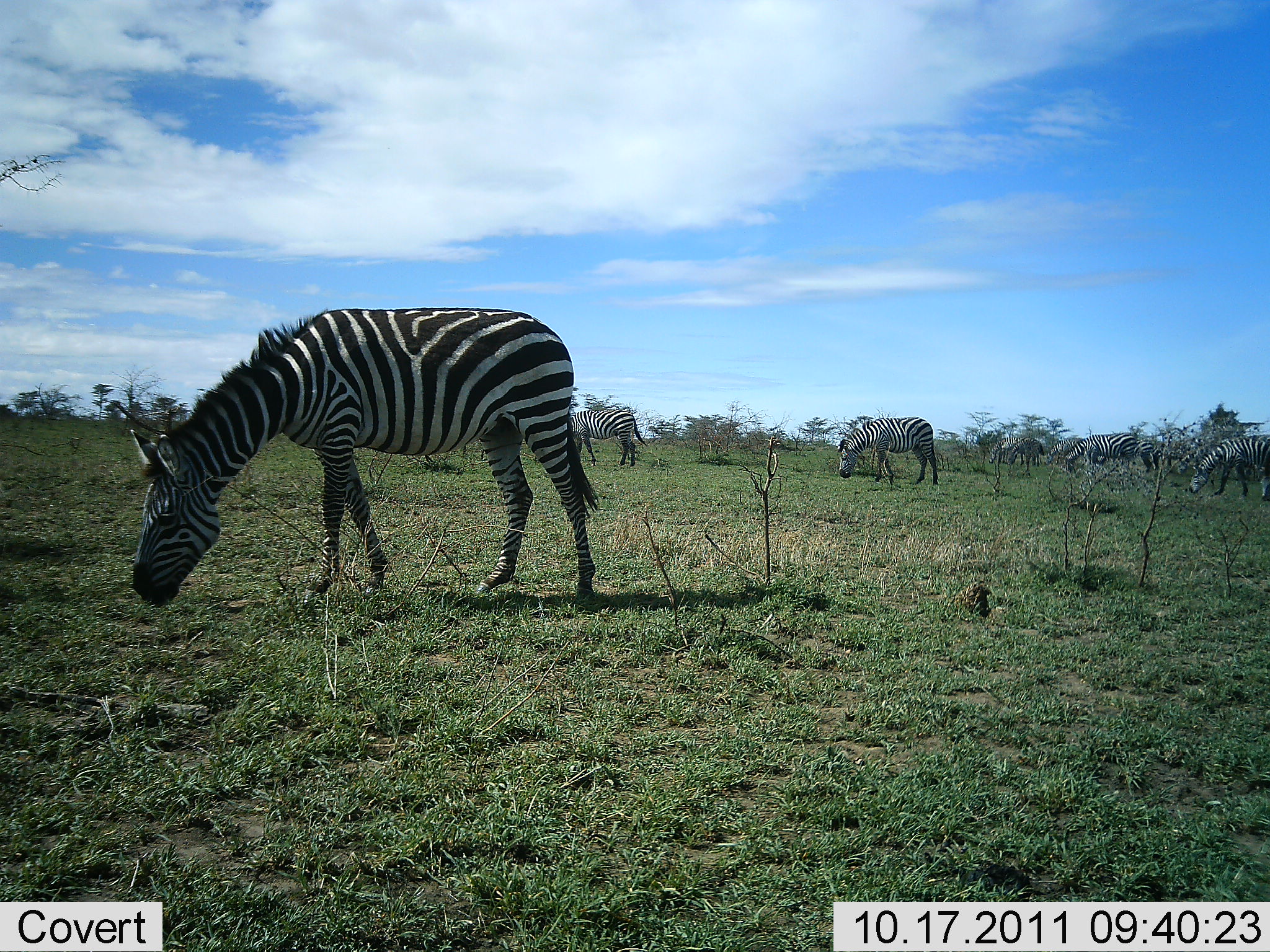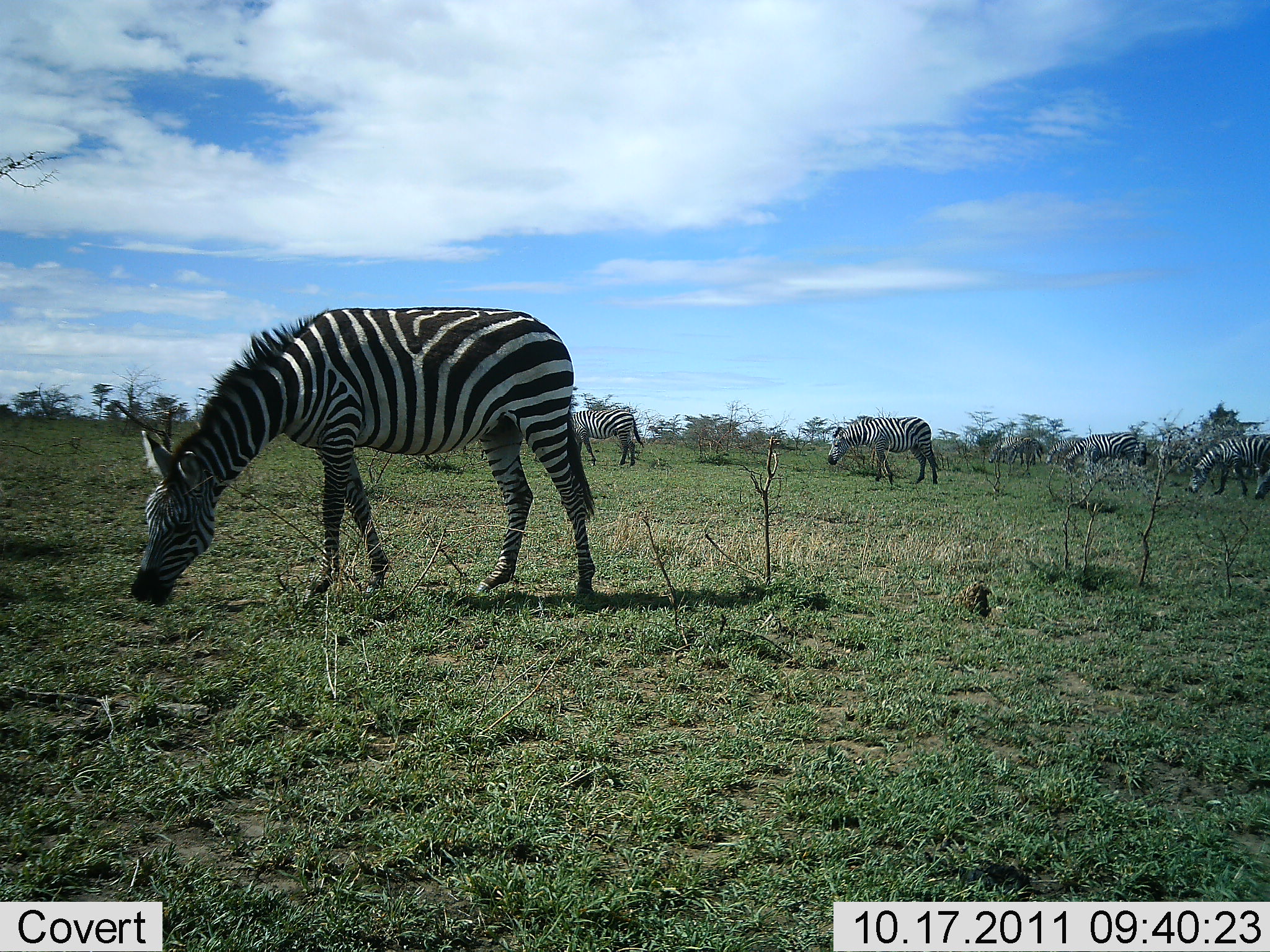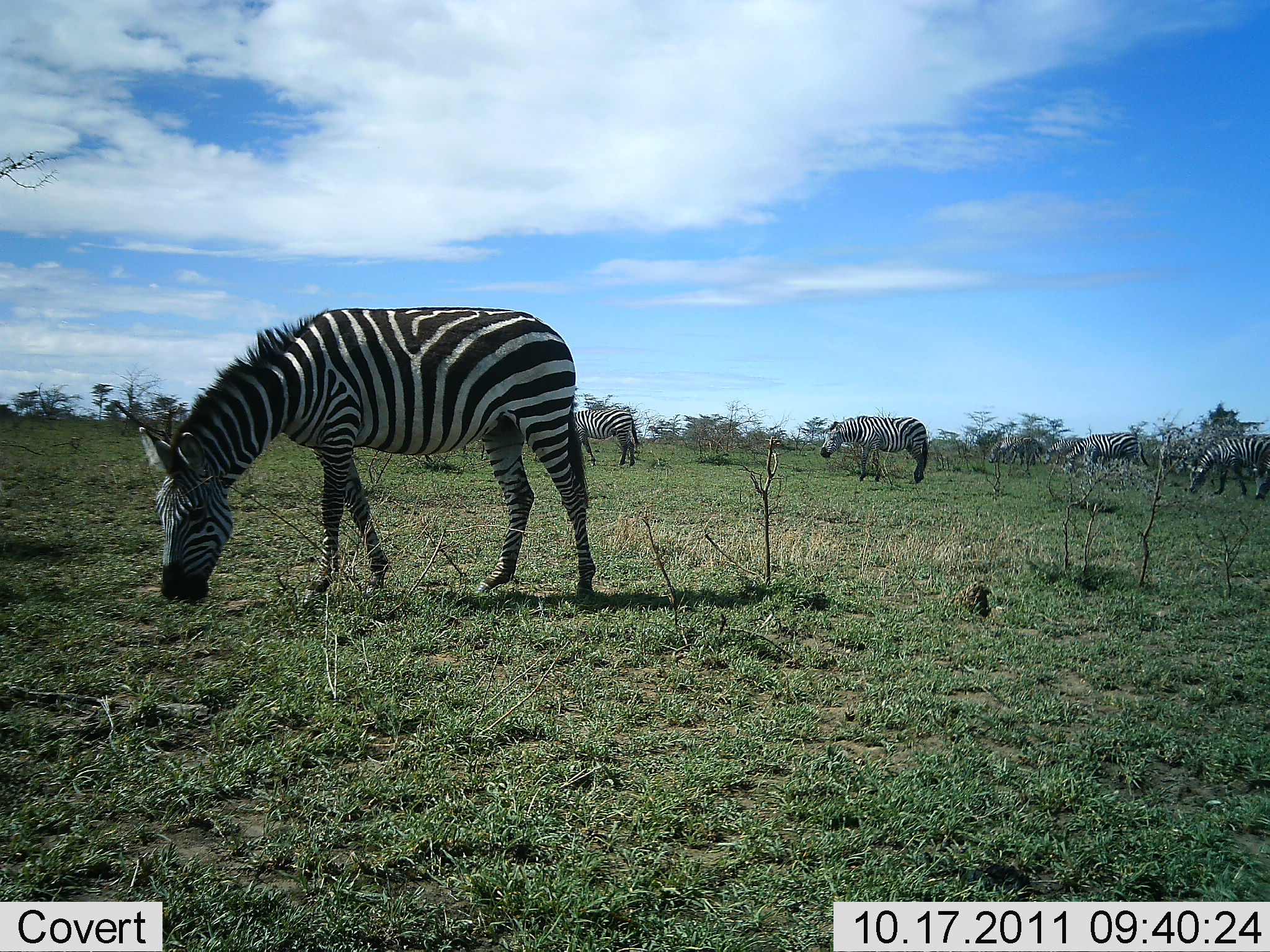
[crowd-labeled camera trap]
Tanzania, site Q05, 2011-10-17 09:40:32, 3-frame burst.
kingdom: Animalia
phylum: Chordata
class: Mammalia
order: Perissodactyla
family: Equidae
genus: Equus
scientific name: Equus quagga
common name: plains zebra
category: zebra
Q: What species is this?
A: Zebra (plains zebra) (Equus quagga).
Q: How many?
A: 6.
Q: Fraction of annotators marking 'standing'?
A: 30%.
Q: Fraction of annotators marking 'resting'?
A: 0%.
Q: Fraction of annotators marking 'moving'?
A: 20%.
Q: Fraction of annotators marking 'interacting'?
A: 0%.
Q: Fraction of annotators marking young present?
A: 0%.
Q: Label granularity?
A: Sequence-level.